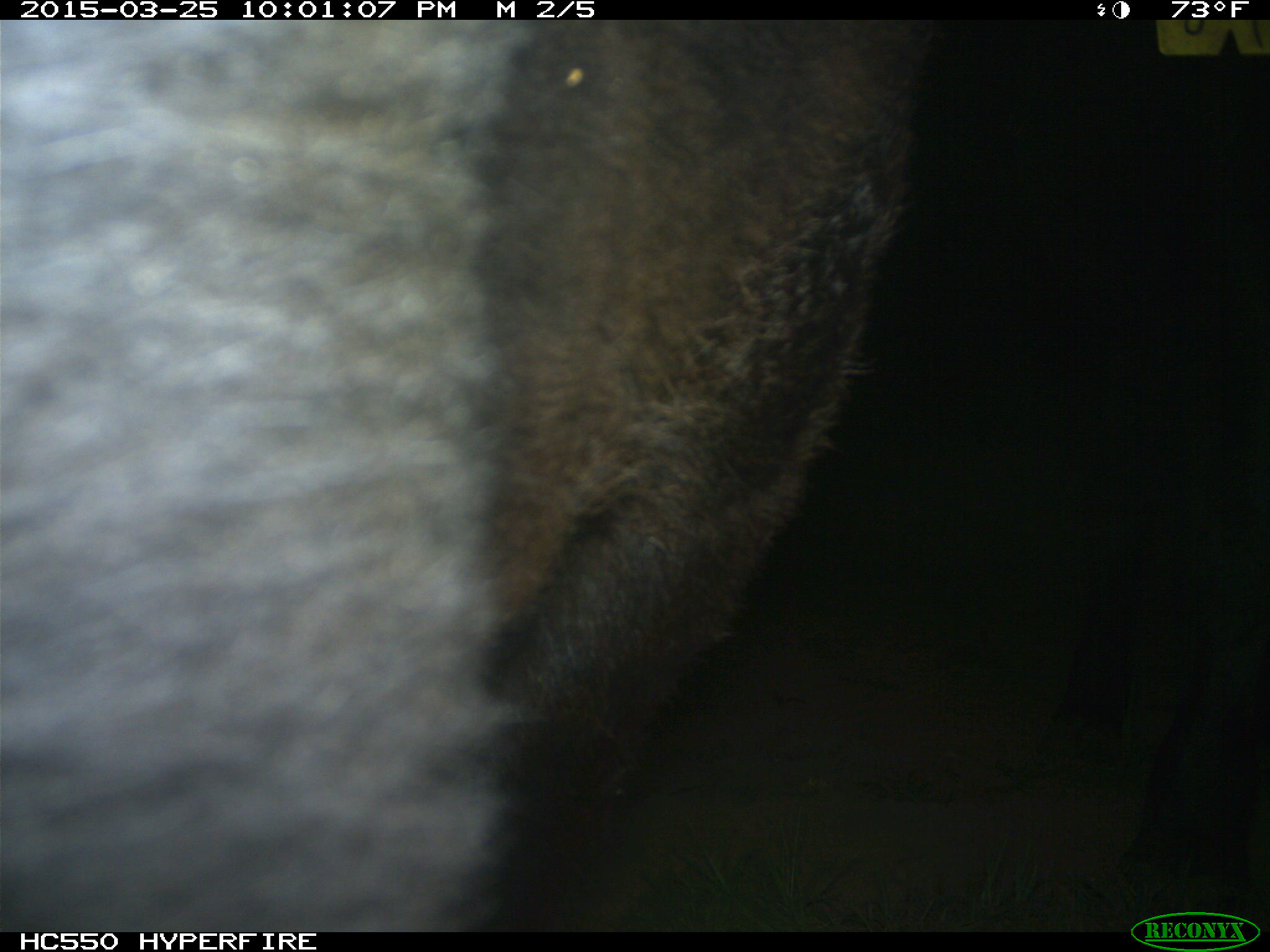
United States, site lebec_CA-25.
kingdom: Animalia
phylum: Chordata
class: Mammalia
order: Artiodactyla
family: Bovidae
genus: Bos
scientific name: Bos taurus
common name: domestic cow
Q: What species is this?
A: Bos taurus (domestic cow).